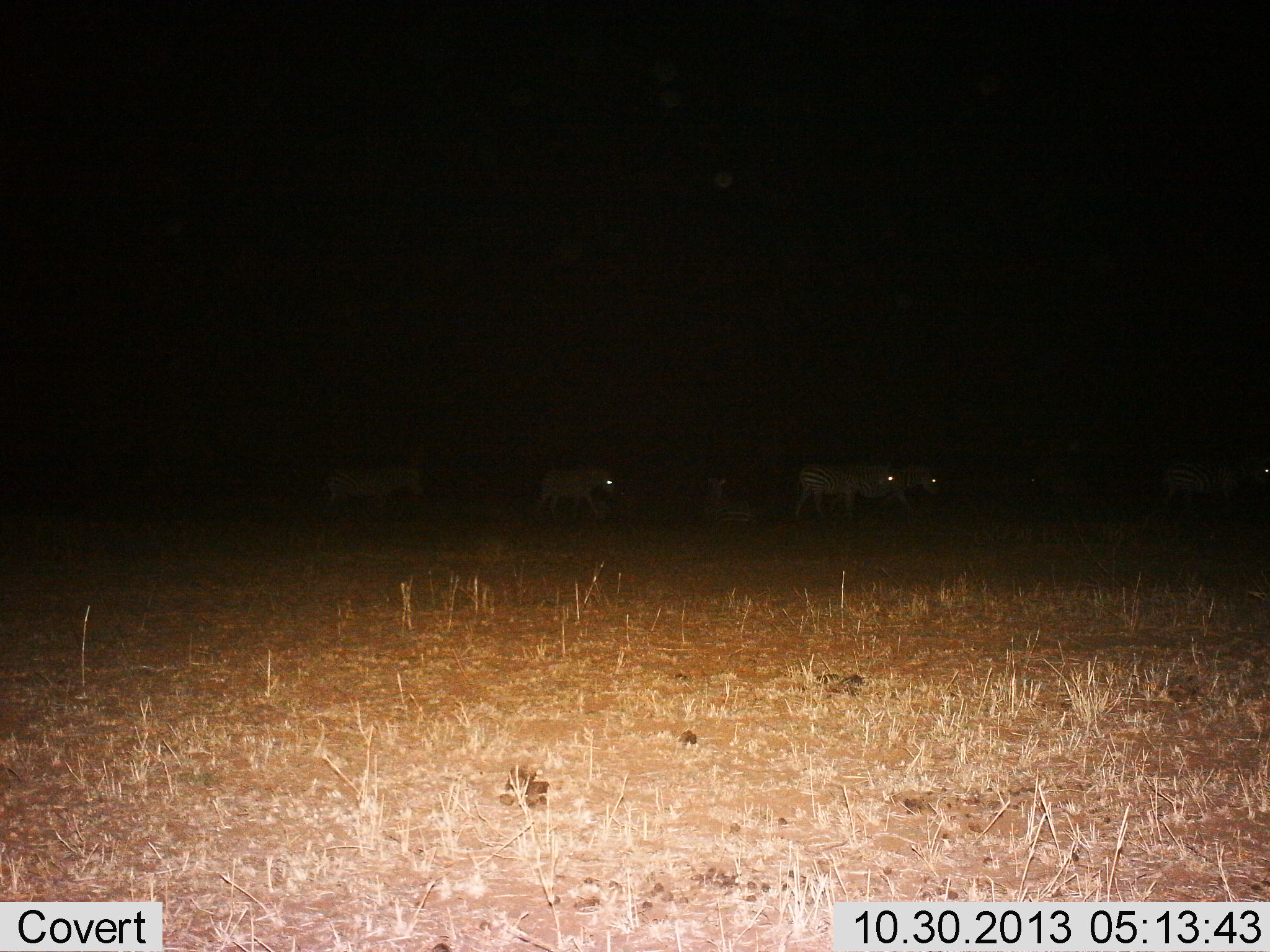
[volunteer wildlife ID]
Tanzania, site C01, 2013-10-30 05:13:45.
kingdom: Animalia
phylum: Chordata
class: Mammalia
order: Perissodactyla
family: Equidae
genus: Equus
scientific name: Equus quagga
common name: plains zebra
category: zebra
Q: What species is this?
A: Zebra (plains zebra) (Equus quagga).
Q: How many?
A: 5.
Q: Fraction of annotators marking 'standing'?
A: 30%.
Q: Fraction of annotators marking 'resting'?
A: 60%.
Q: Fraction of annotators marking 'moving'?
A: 70%.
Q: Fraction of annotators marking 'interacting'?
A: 0%.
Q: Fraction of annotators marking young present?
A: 0%.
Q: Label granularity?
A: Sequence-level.